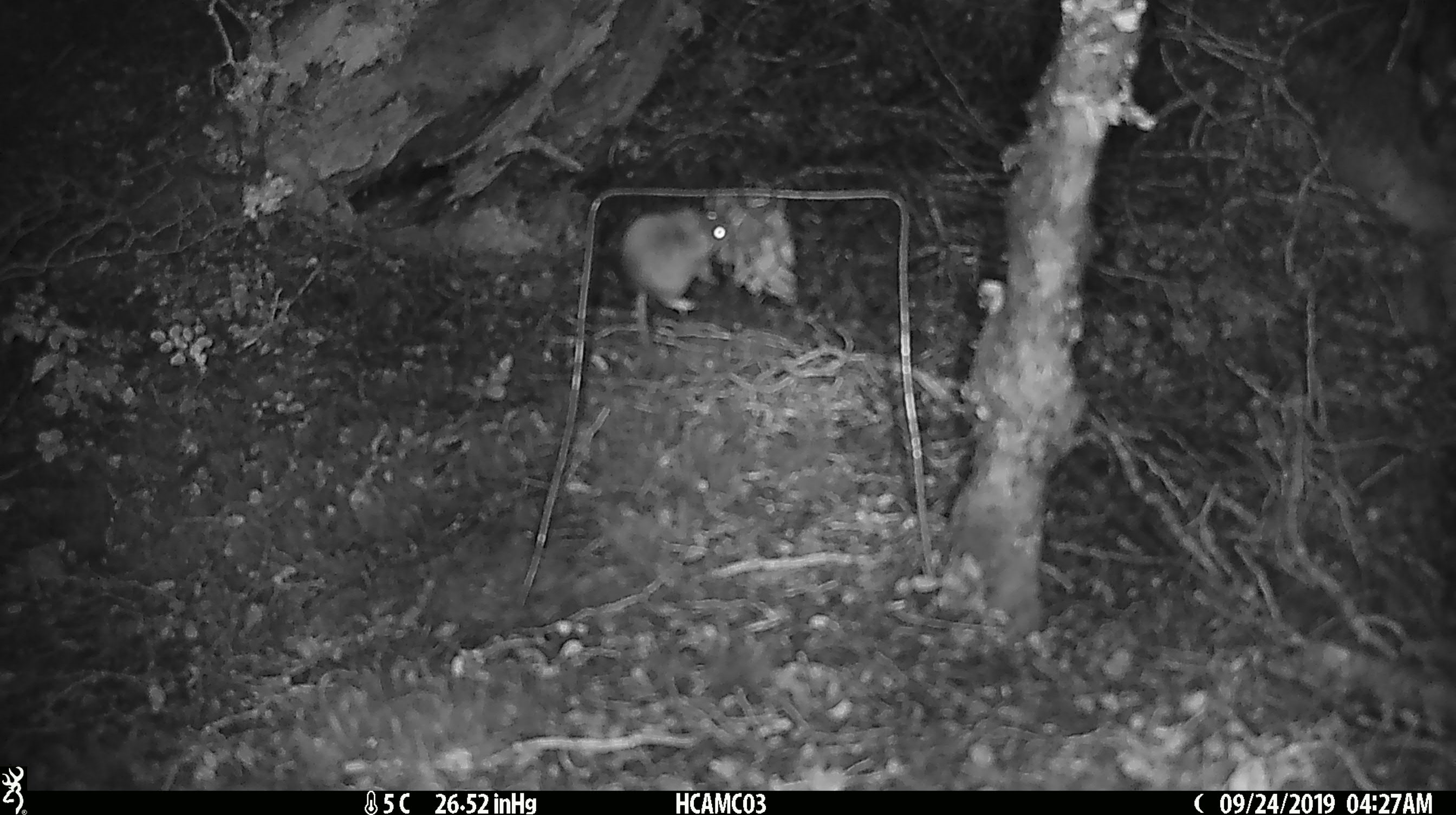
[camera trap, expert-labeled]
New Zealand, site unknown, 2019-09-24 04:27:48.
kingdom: Animalia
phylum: Chordata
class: Mammalia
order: Rodentia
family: Muridae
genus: Mus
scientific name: Mus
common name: mouse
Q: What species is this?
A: Mouse (Mus).